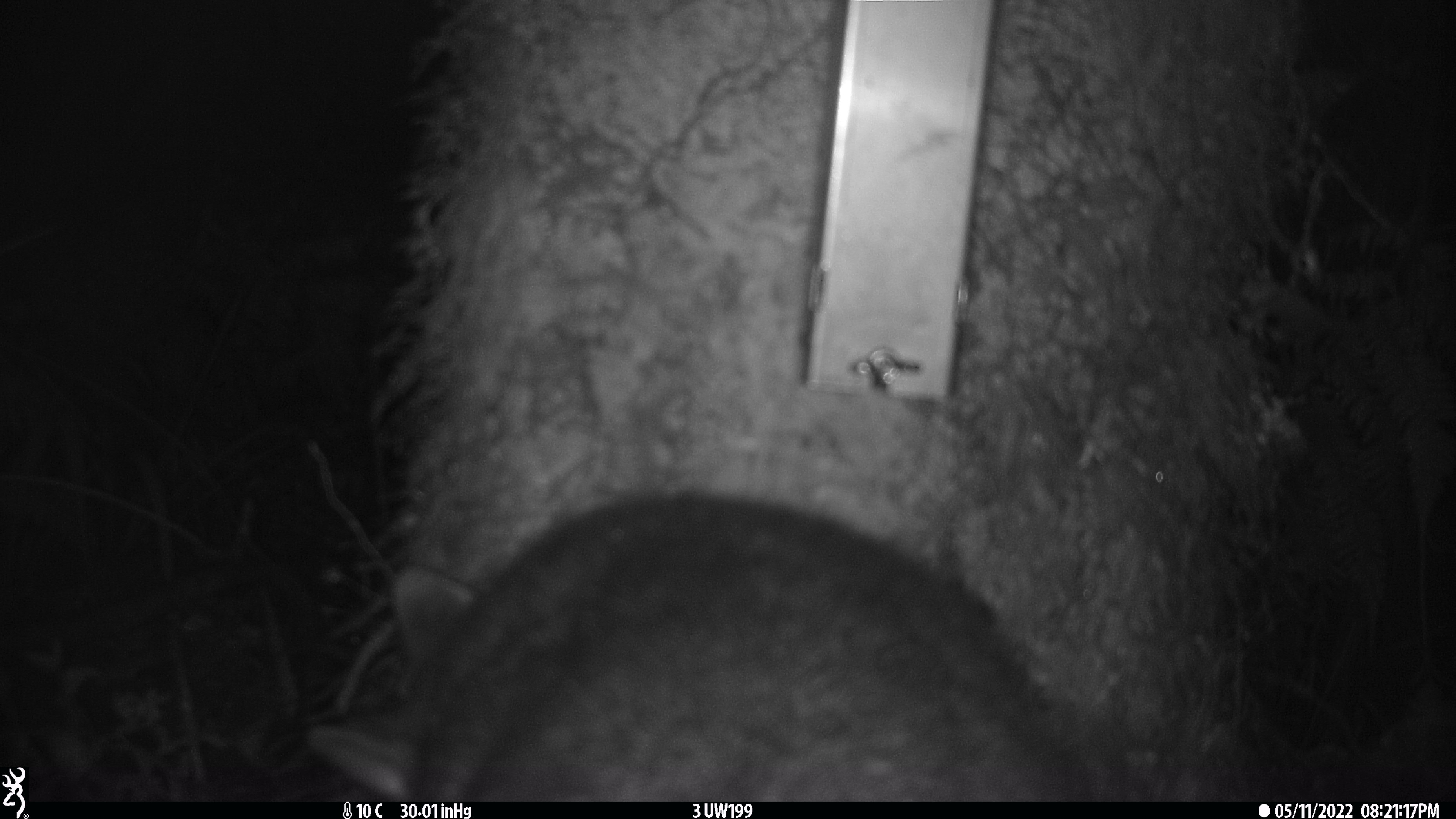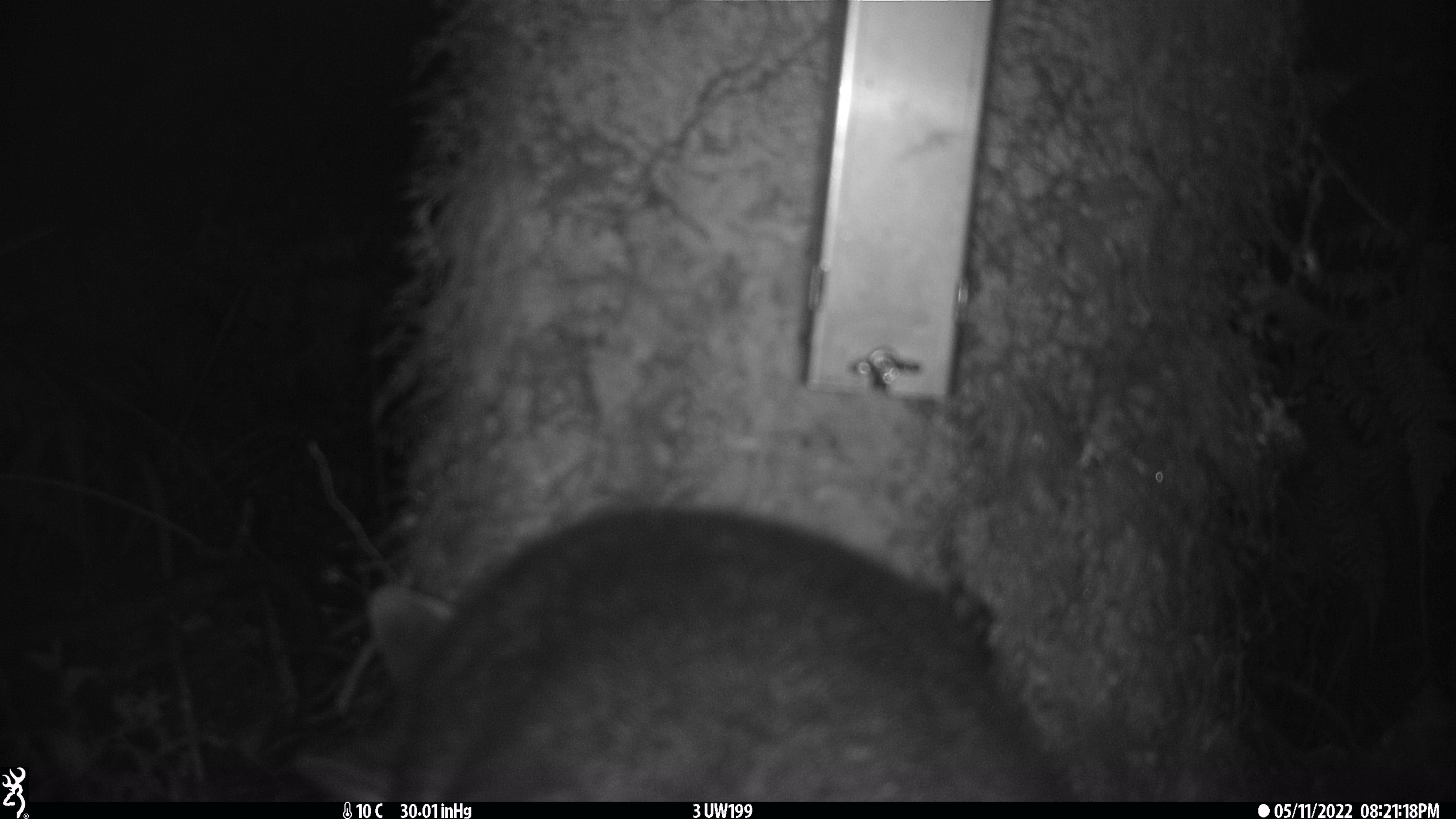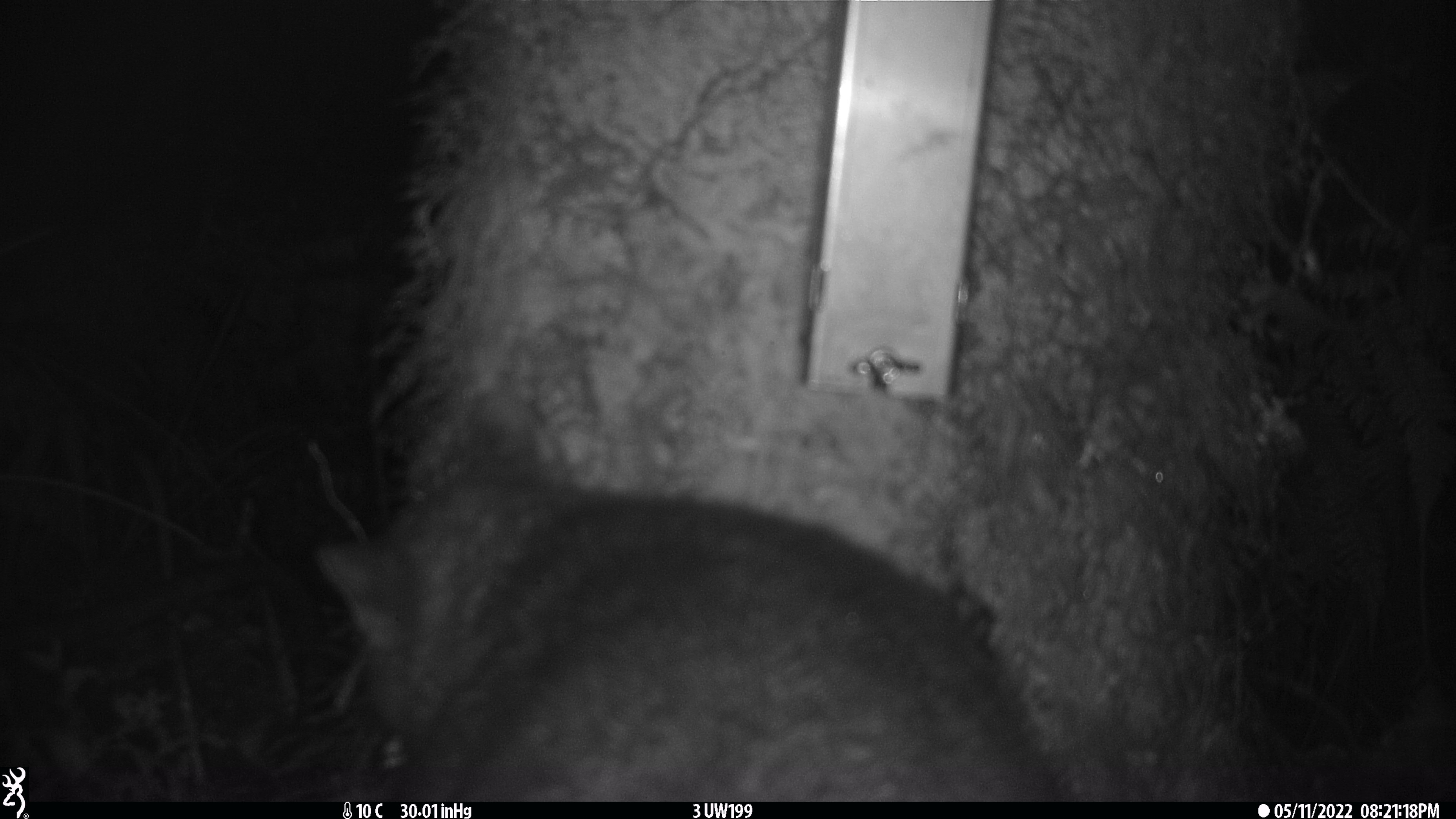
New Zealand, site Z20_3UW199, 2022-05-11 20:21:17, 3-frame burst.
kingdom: Animalia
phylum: Chordata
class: Mammalia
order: Diprotodontia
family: Phalangeridae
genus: Trichosurus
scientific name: Trichosurus vulpecula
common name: common brushtail possum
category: possum